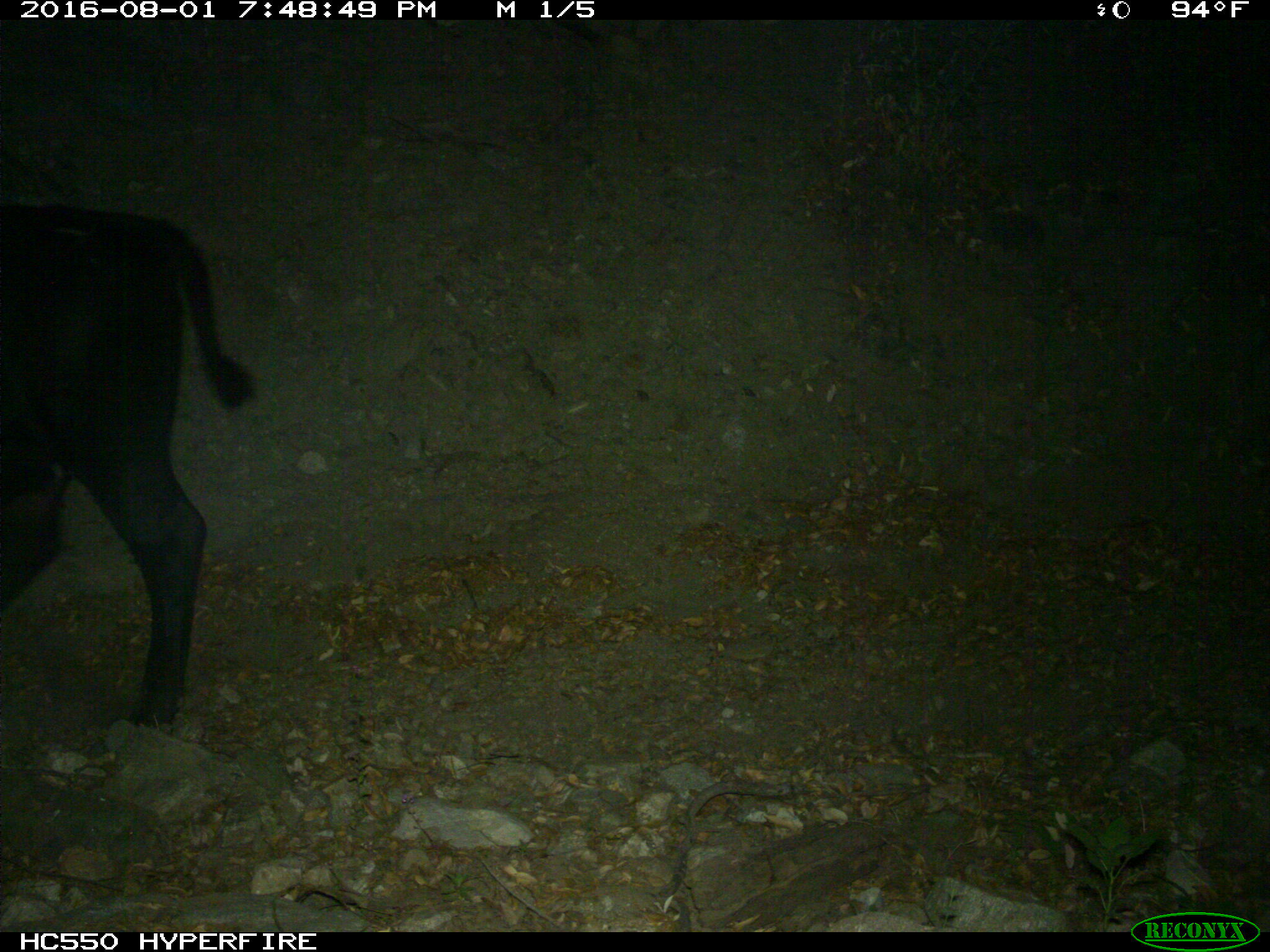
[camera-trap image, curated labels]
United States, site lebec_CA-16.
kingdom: Animalia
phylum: Chordata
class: Mammalia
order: Artiodactyla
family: Bovidae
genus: Bos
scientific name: Bos taurus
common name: domestic cow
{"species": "Bos taurus (domestic cow)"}